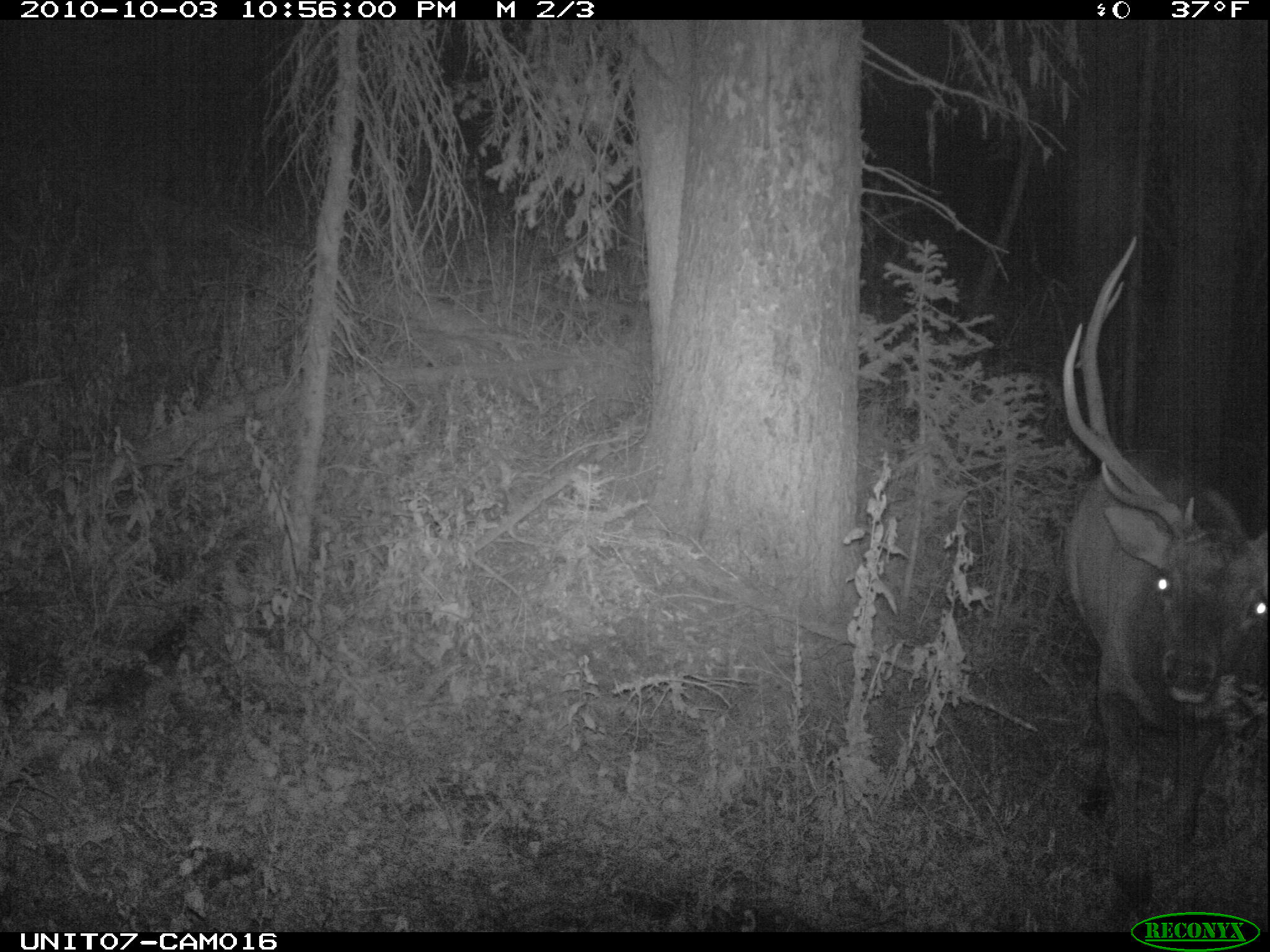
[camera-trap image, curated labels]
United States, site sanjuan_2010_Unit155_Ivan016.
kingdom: Animalia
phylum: Chordata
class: Mammalia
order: Artiodactyla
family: Cervidae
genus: Cervus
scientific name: Cervus elaphus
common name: red deer